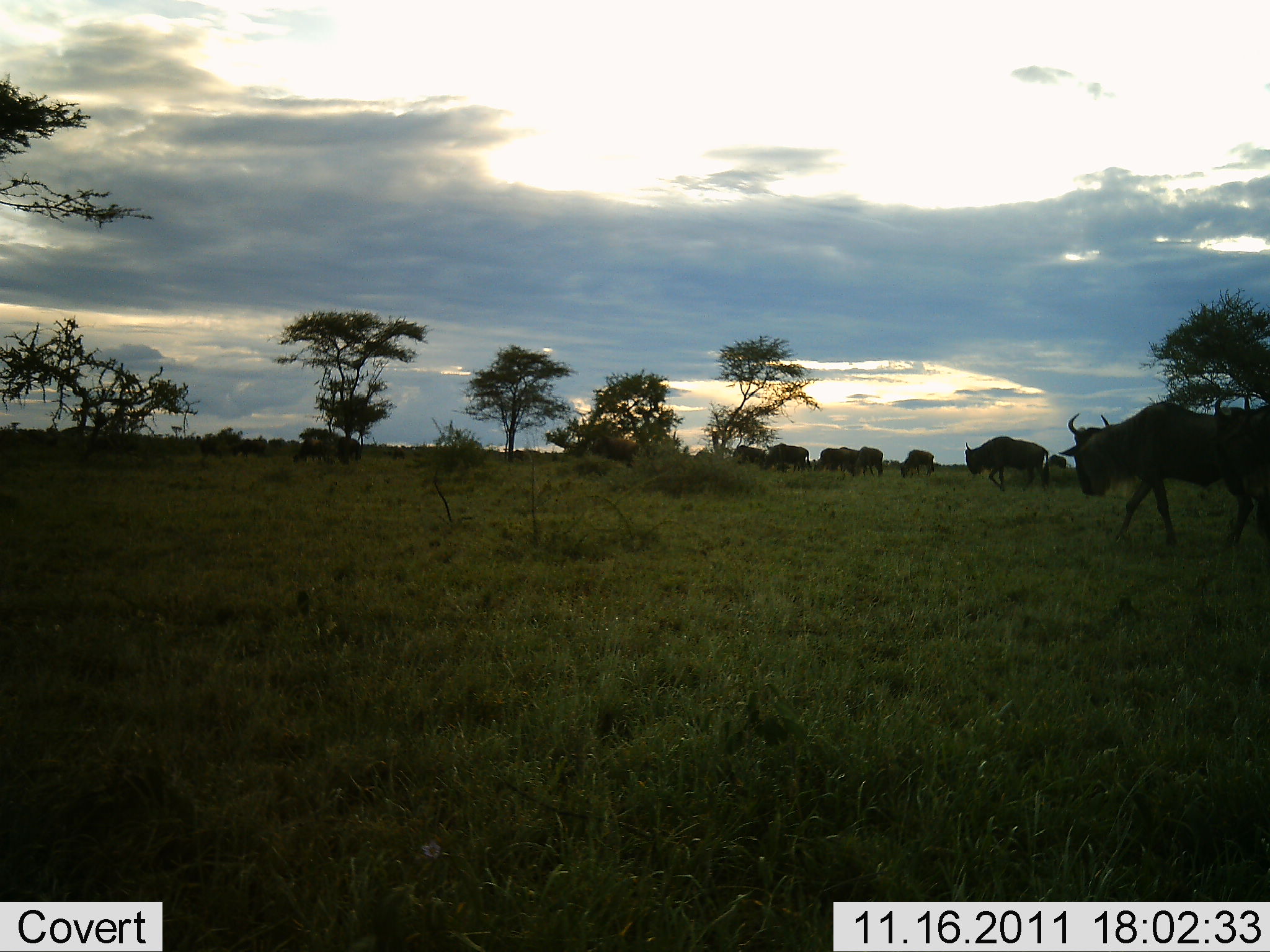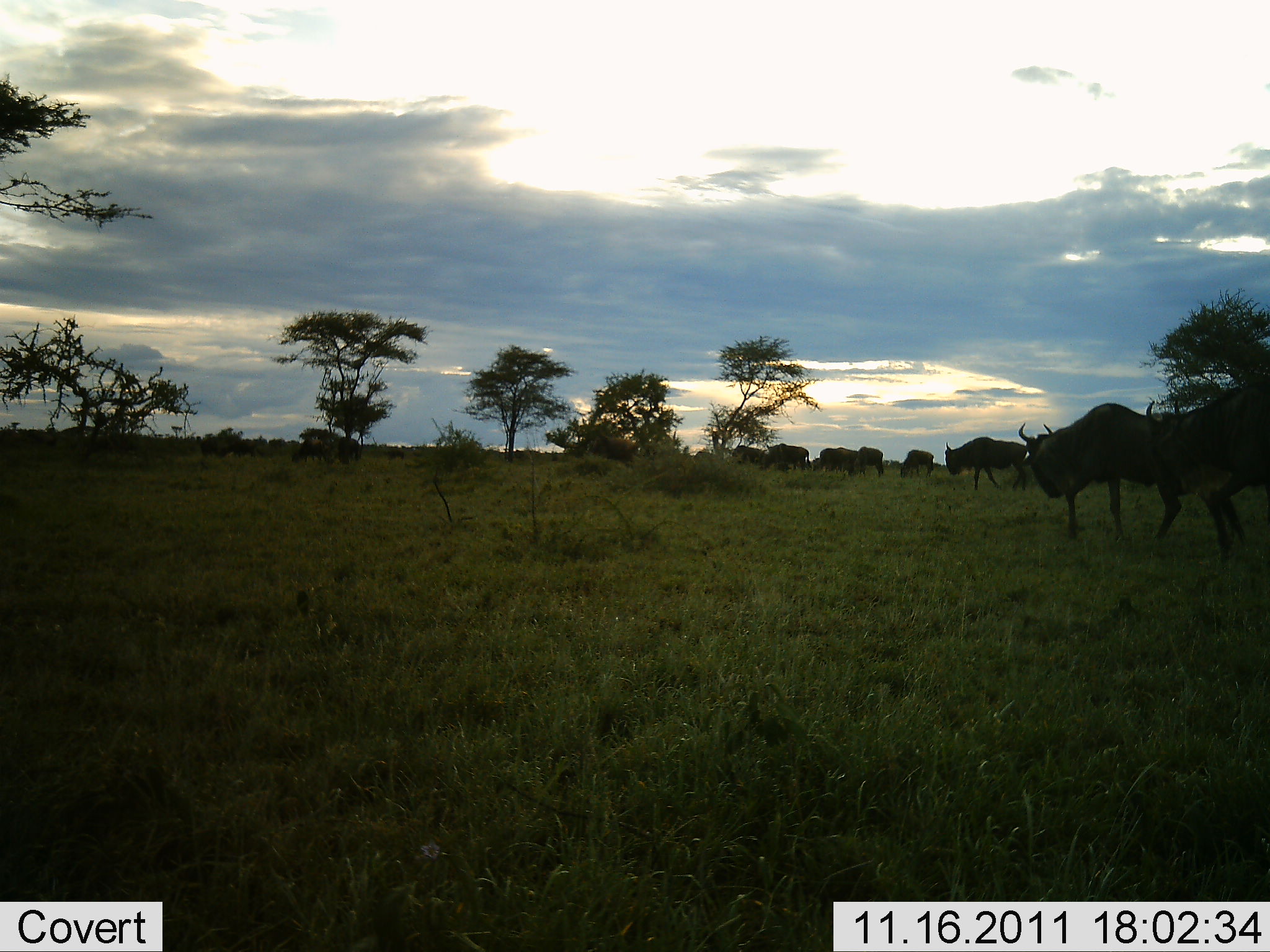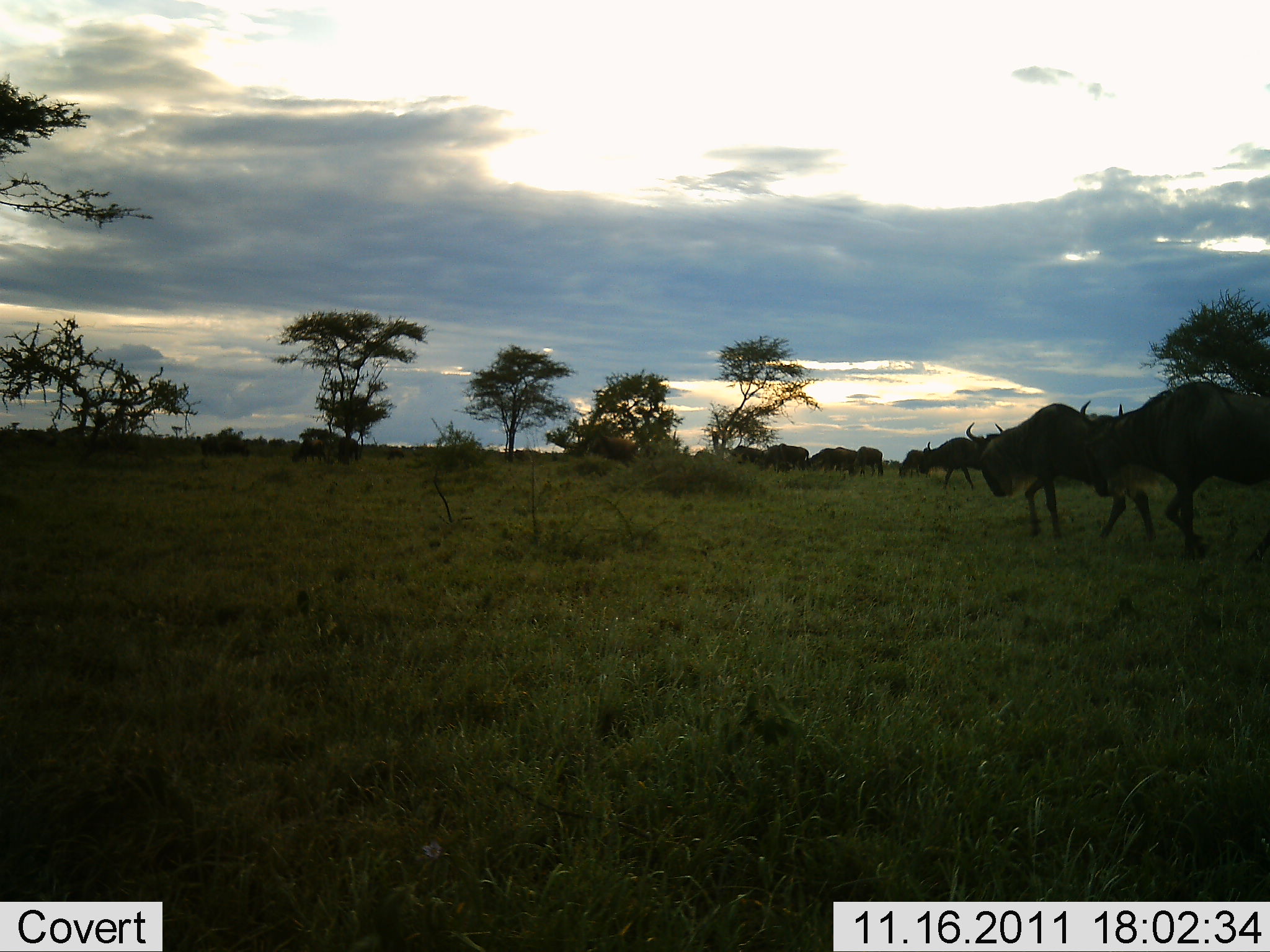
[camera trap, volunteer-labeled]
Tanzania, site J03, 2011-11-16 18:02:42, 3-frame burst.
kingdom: Animalia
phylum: Chordata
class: Mammalia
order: Artiodactyla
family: Bovidae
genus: Connochaetes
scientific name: Connochaetes taurinus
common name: blue wildebeest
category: wildebeest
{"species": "wildebeest (blue wildebeest) (Connochaetes taurinus)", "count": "10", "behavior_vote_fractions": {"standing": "20%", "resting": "0%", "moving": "100%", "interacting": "0%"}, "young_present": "0%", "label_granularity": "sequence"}